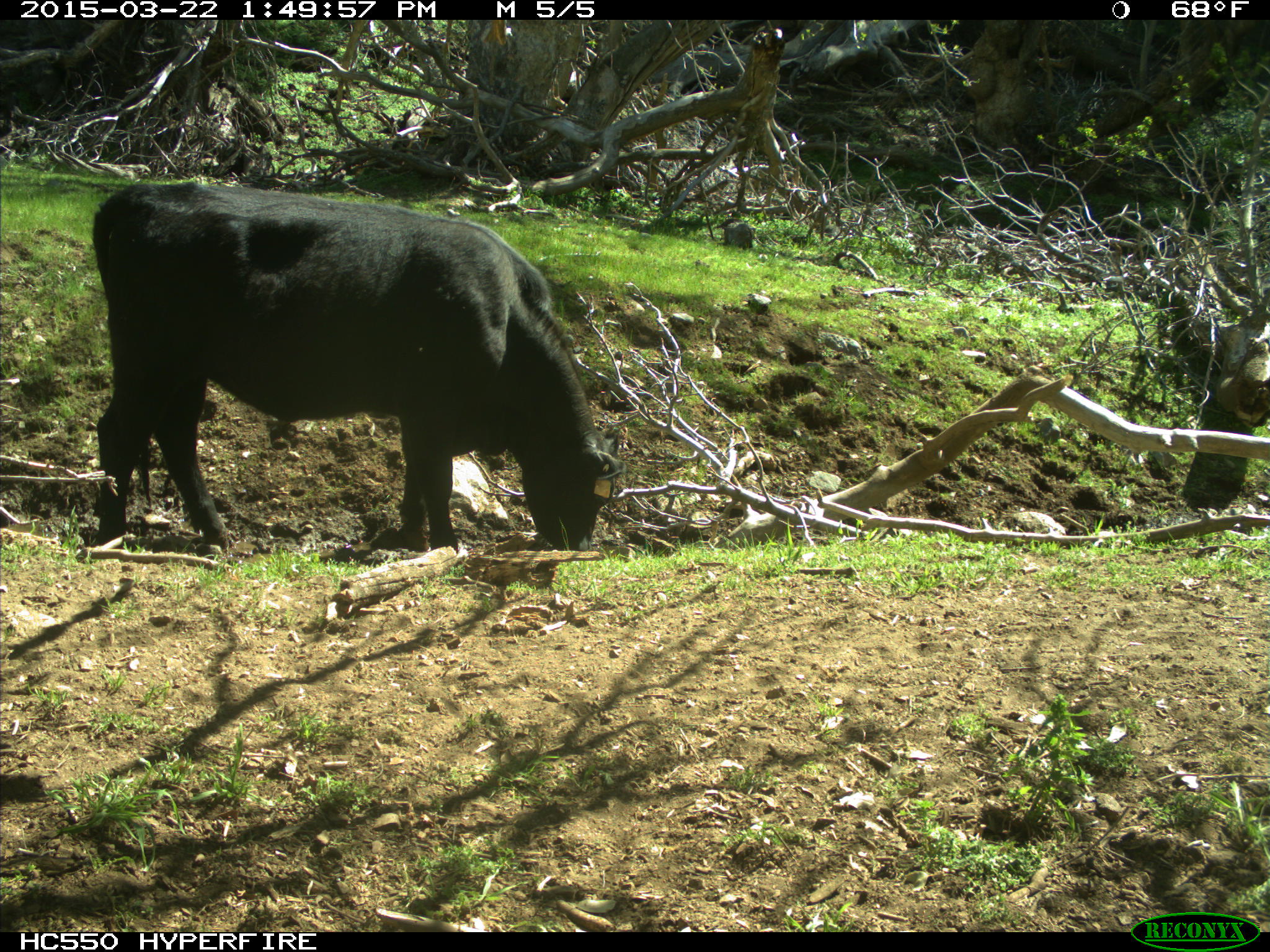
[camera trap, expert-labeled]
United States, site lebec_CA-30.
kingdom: Animalia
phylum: Chordata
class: Mammalia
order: Artiodactyla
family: Bovidae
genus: Bos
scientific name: Bos taurus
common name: domestic cow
Bos taurus (domestic cow).